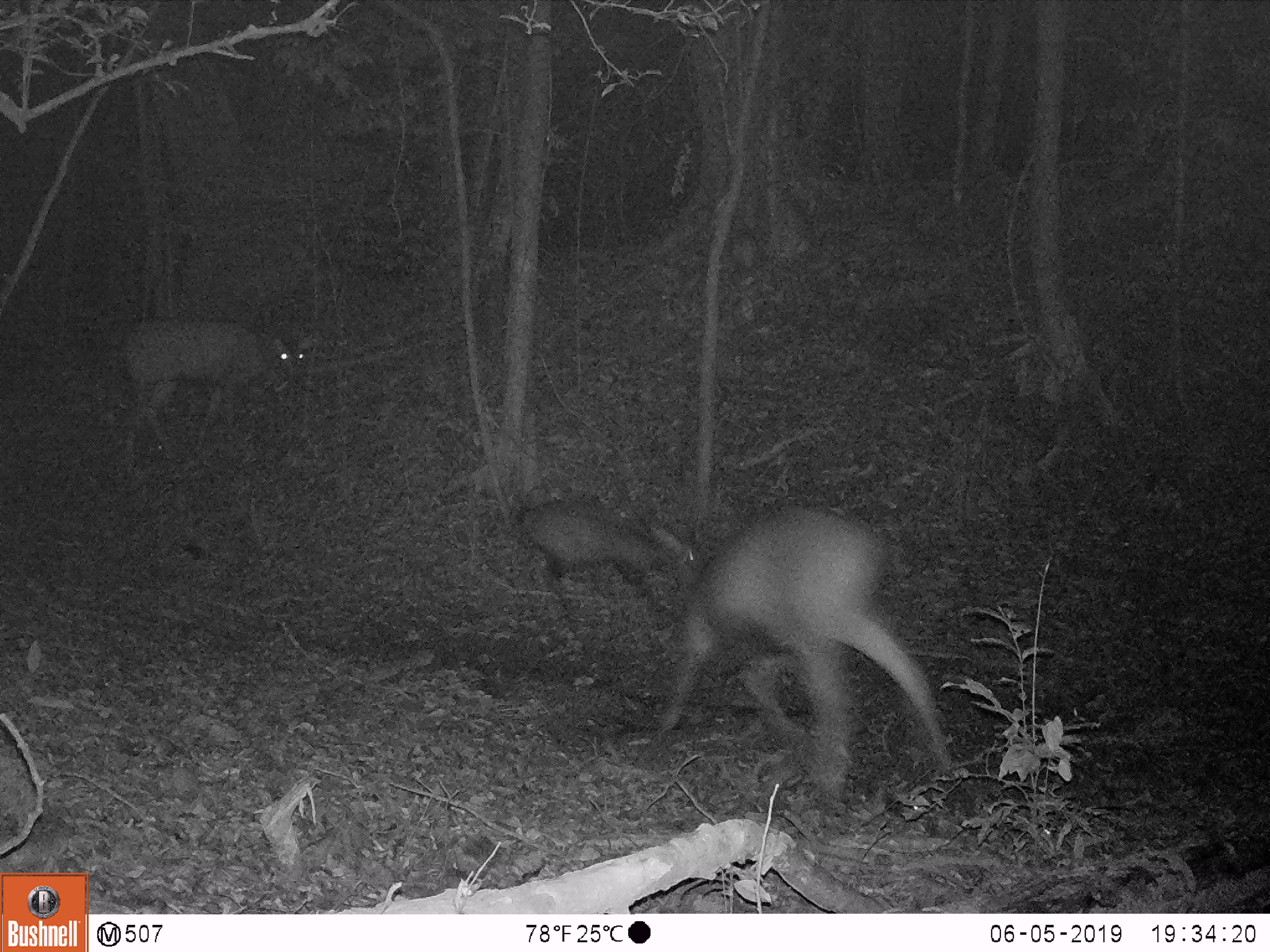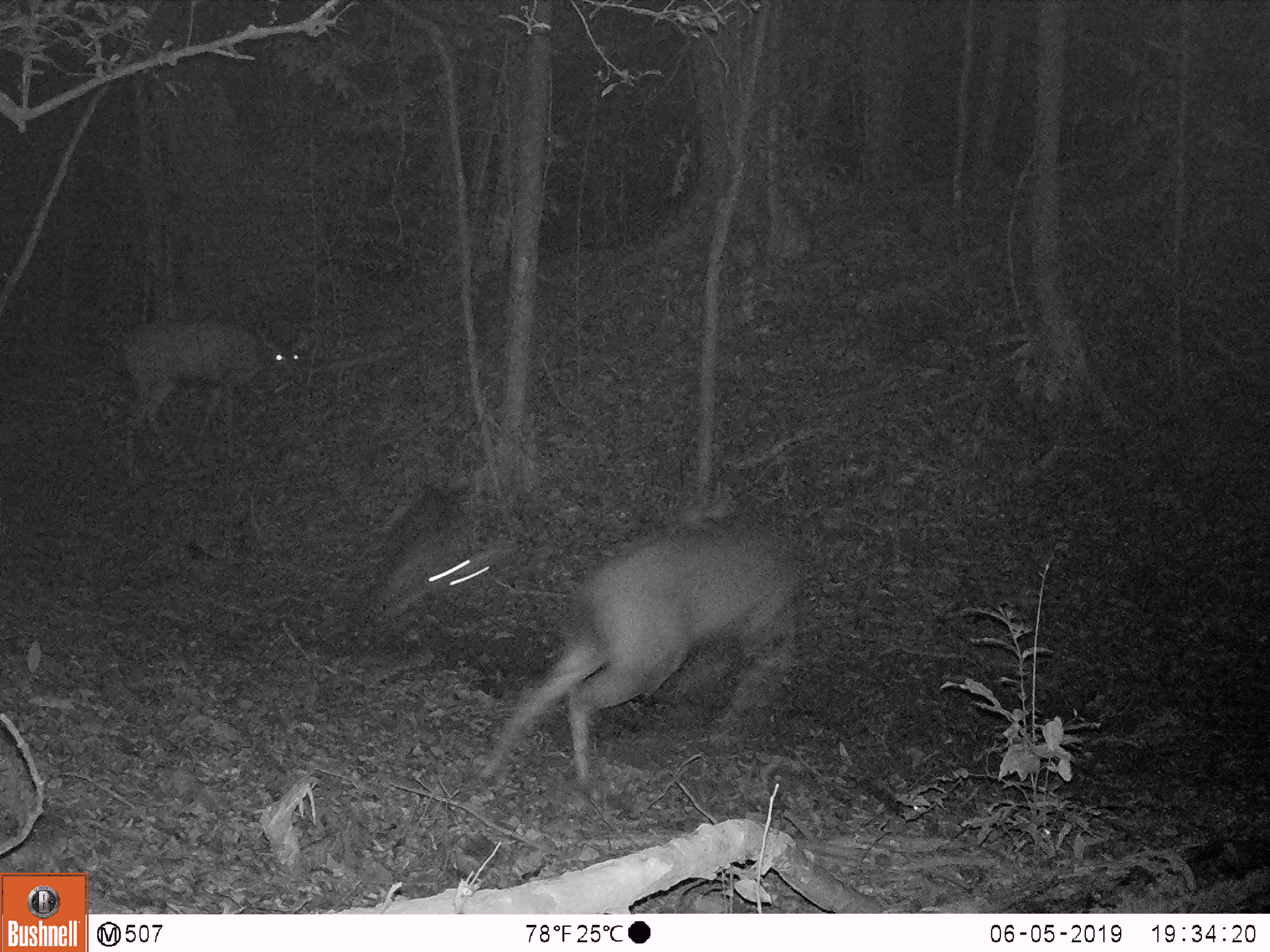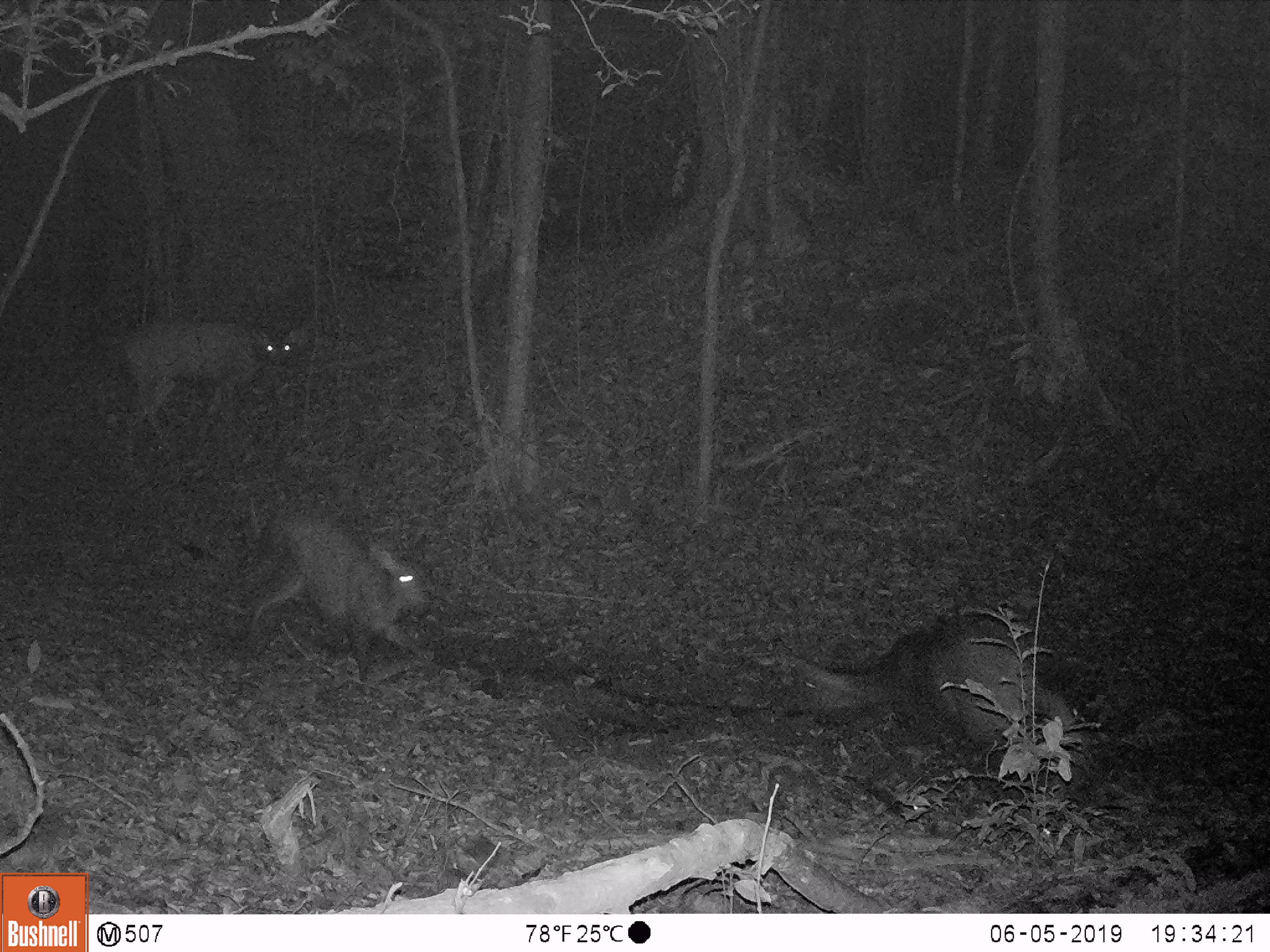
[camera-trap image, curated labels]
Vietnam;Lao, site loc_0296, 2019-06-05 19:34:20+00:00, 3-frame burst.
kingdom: Animalia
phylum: Chordata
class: Mammalia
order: Artiodactyla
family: Cervidae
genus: Rusa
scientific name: Rusa unicolor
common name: sambar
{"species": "sambar (Rusa unicolor)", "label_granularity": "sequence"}